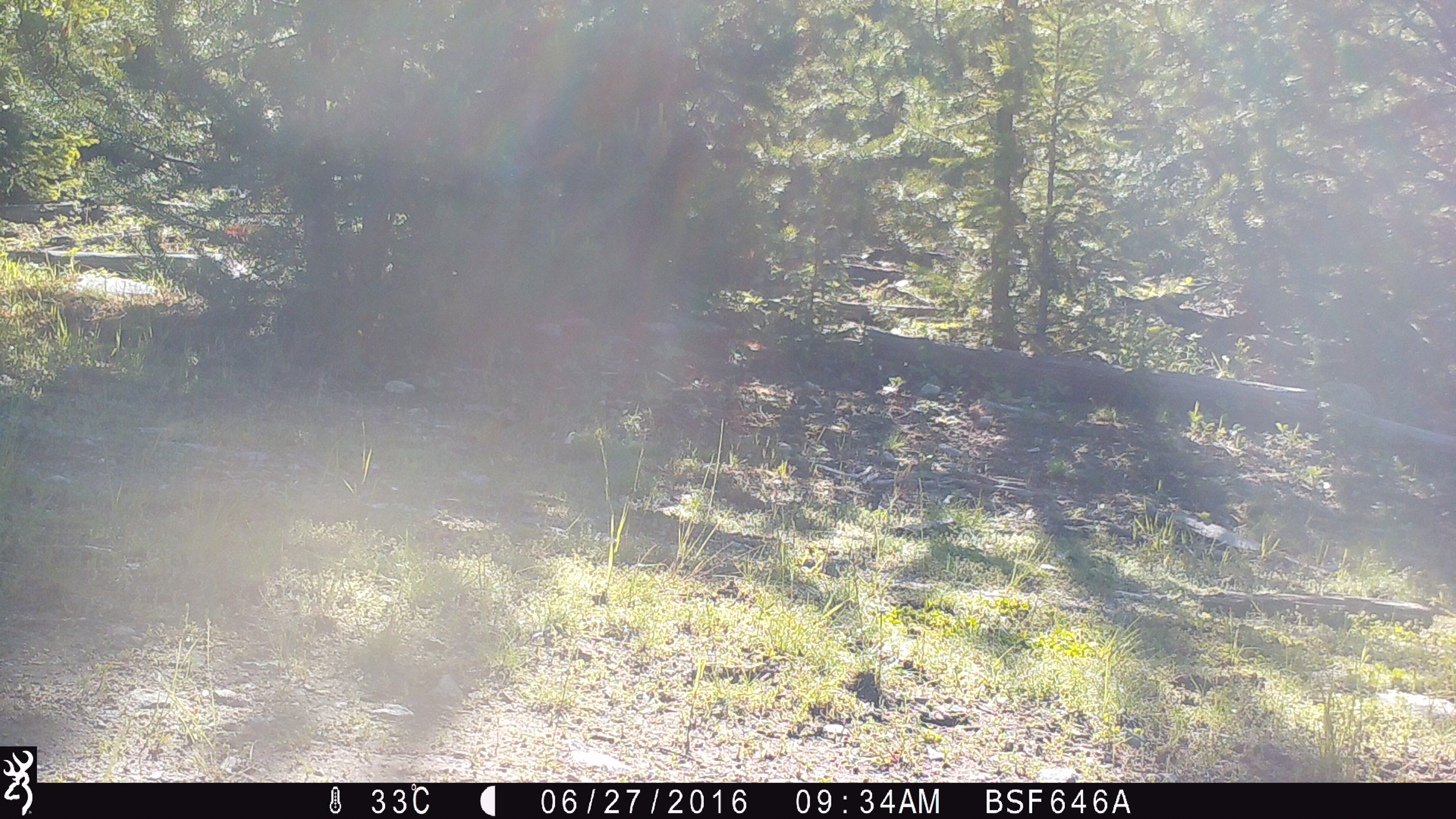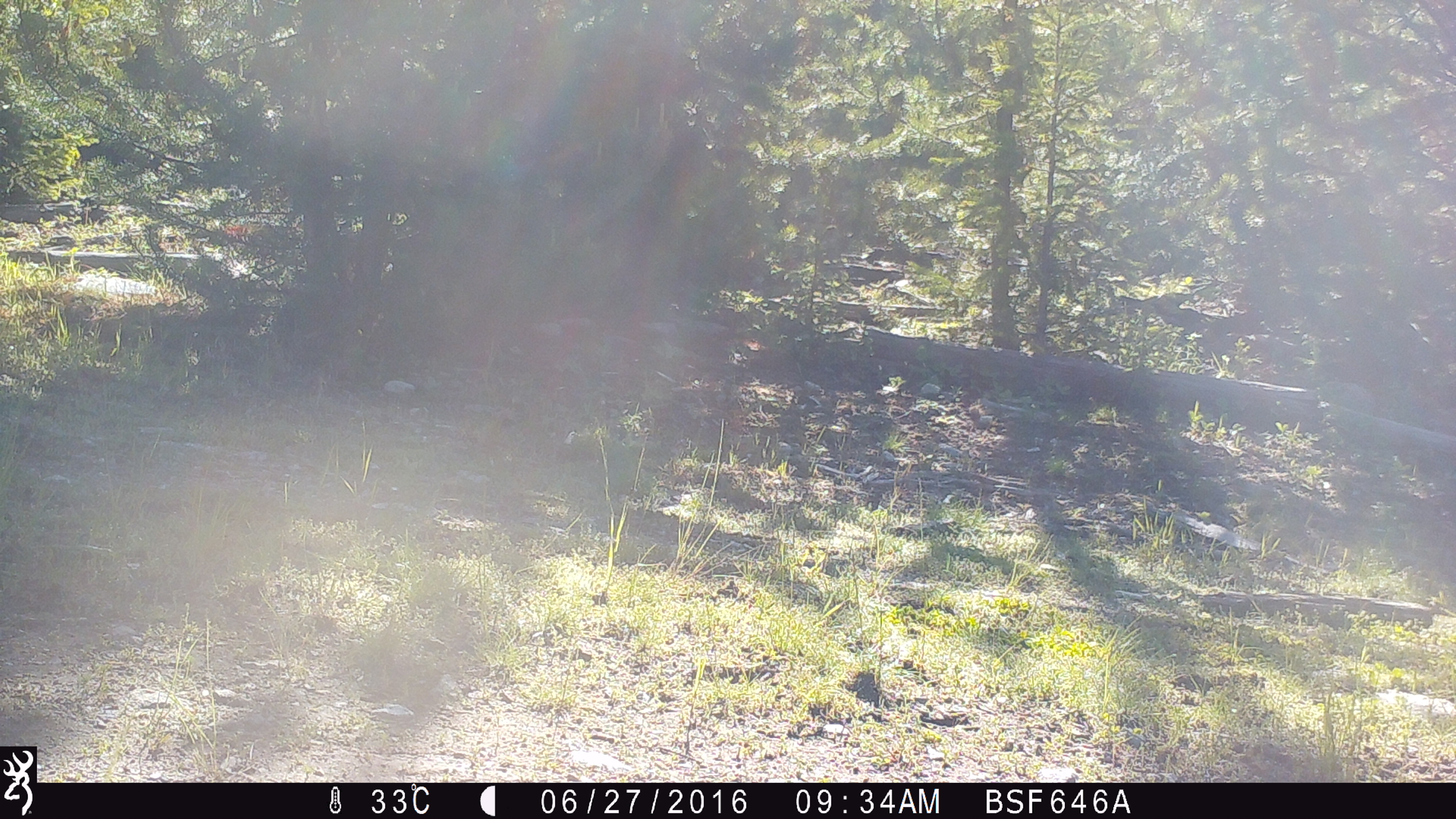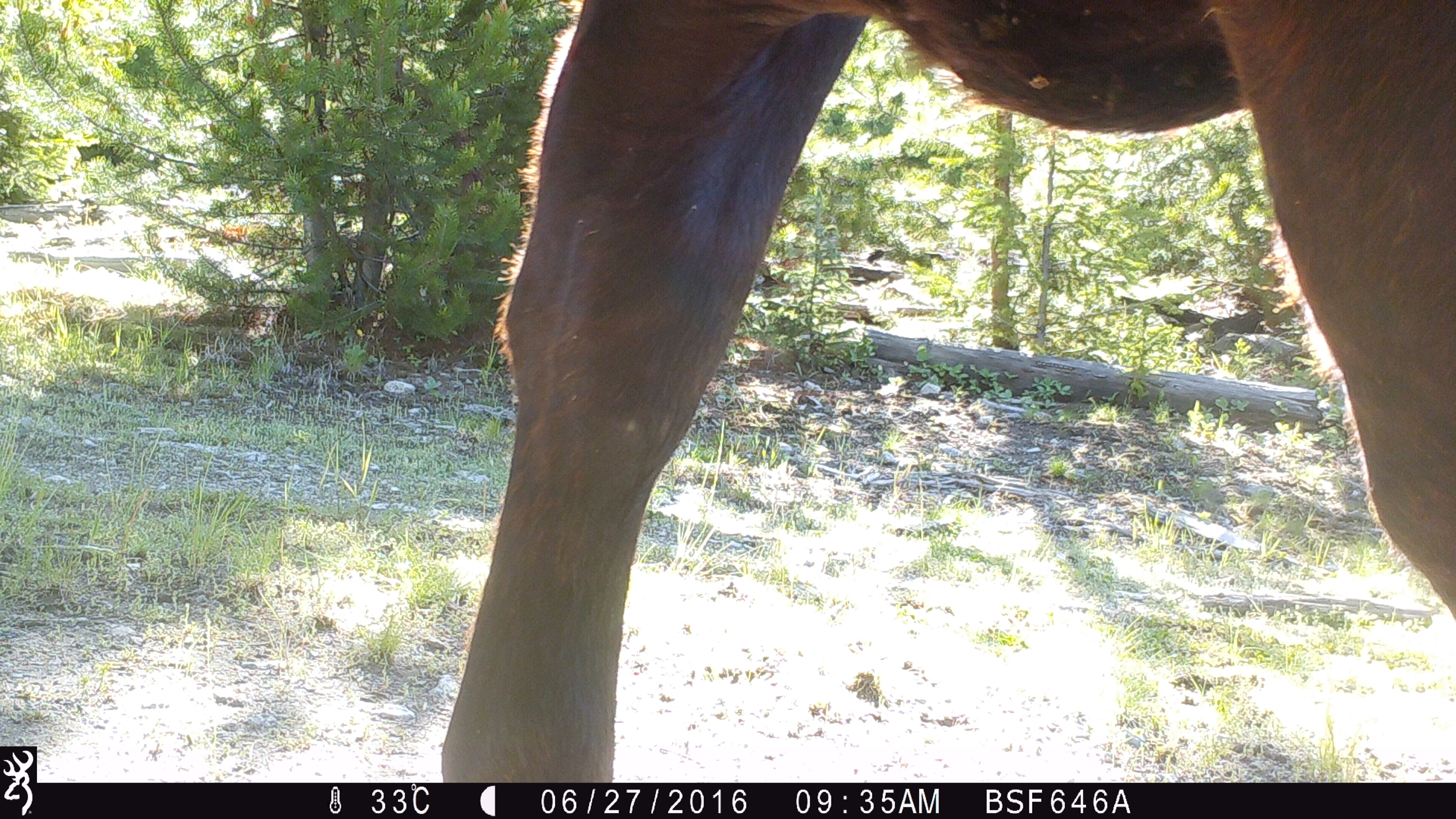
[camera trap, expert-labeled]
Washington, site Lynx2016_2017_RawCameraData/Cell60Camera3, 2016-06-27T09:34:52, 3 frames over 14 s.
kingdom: Animalia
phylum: Chordata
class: Mammalia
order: Artiodactyla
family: Bovidae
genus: Bos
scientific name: Bos taurus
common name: domestic cattle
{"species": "domestic cattle (Bos taurus)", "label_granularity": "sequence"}